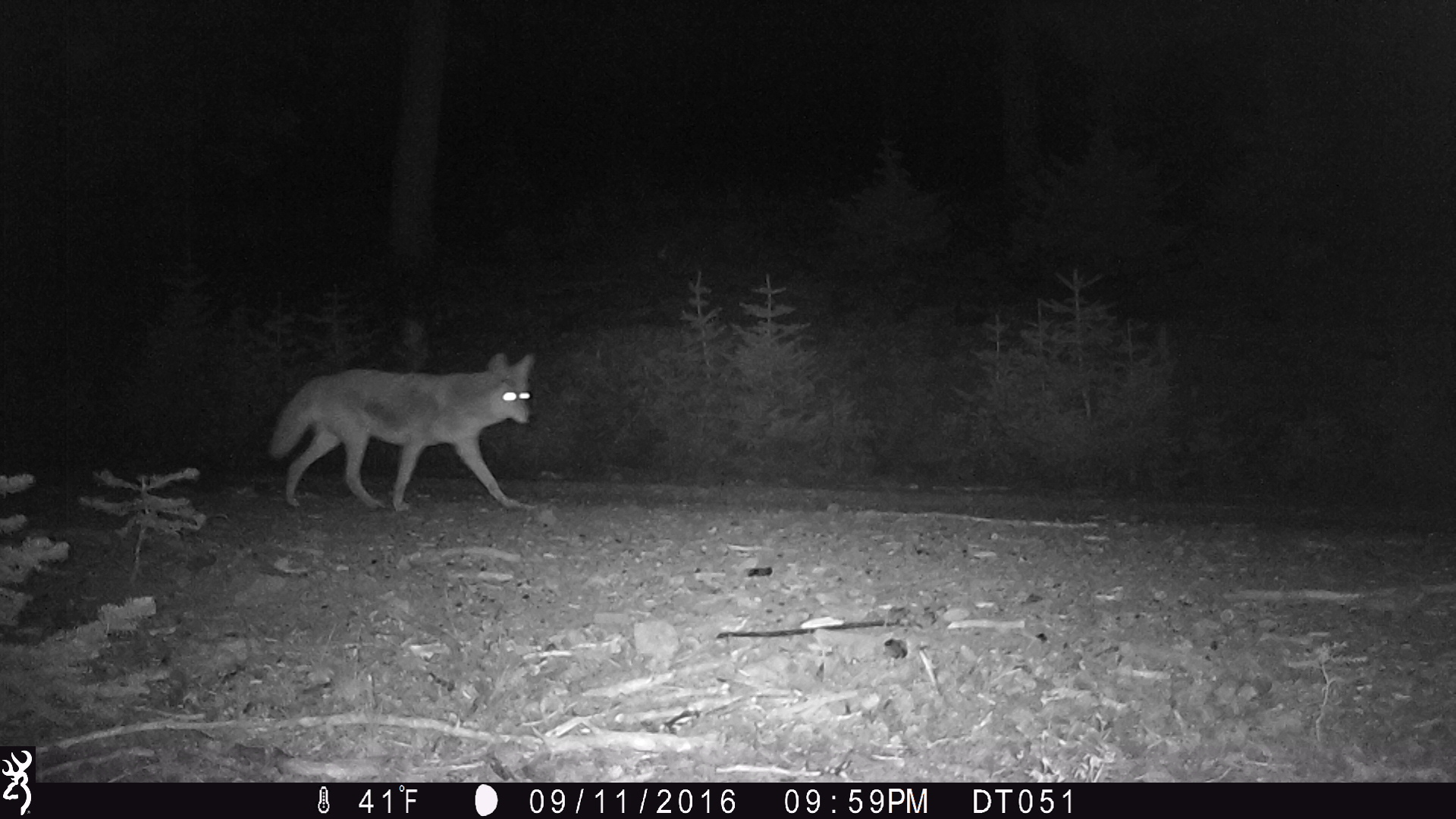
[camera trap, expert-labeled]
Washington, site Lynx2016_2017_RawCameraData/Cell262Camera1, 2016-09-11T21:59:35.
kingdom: Animalia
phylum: Chordata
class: Mammalia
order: Carnivora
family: Canidae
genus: Canis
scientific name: Canis latrans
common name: coyote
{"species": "Canis latrans (coyote)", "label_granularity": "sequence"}